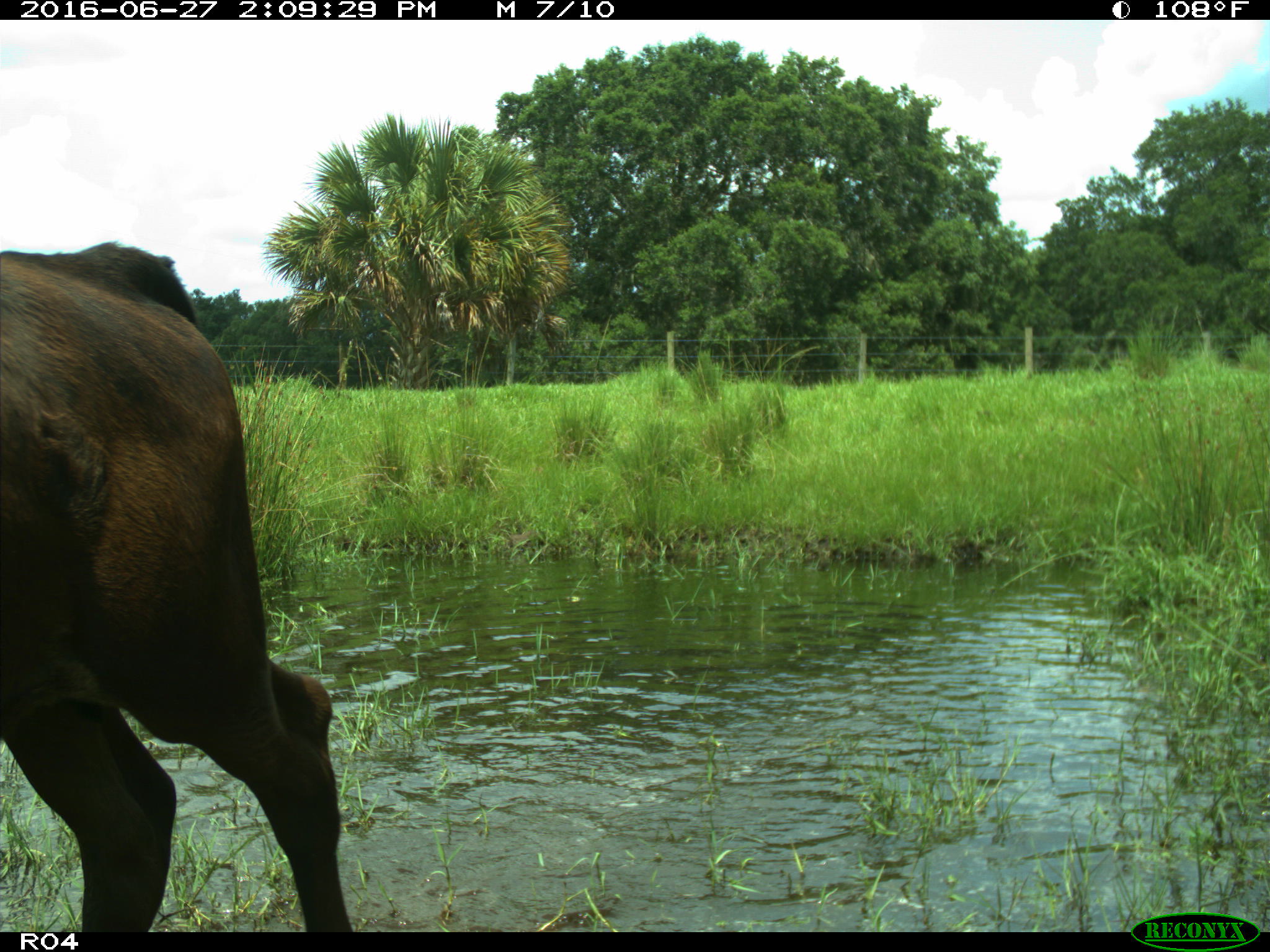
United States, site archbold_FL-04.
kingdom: Animalia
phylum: Chordata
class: Mammalia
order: Artiodactyla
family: Bovidae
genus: Bos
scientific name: Bos taurus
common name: domestic cow